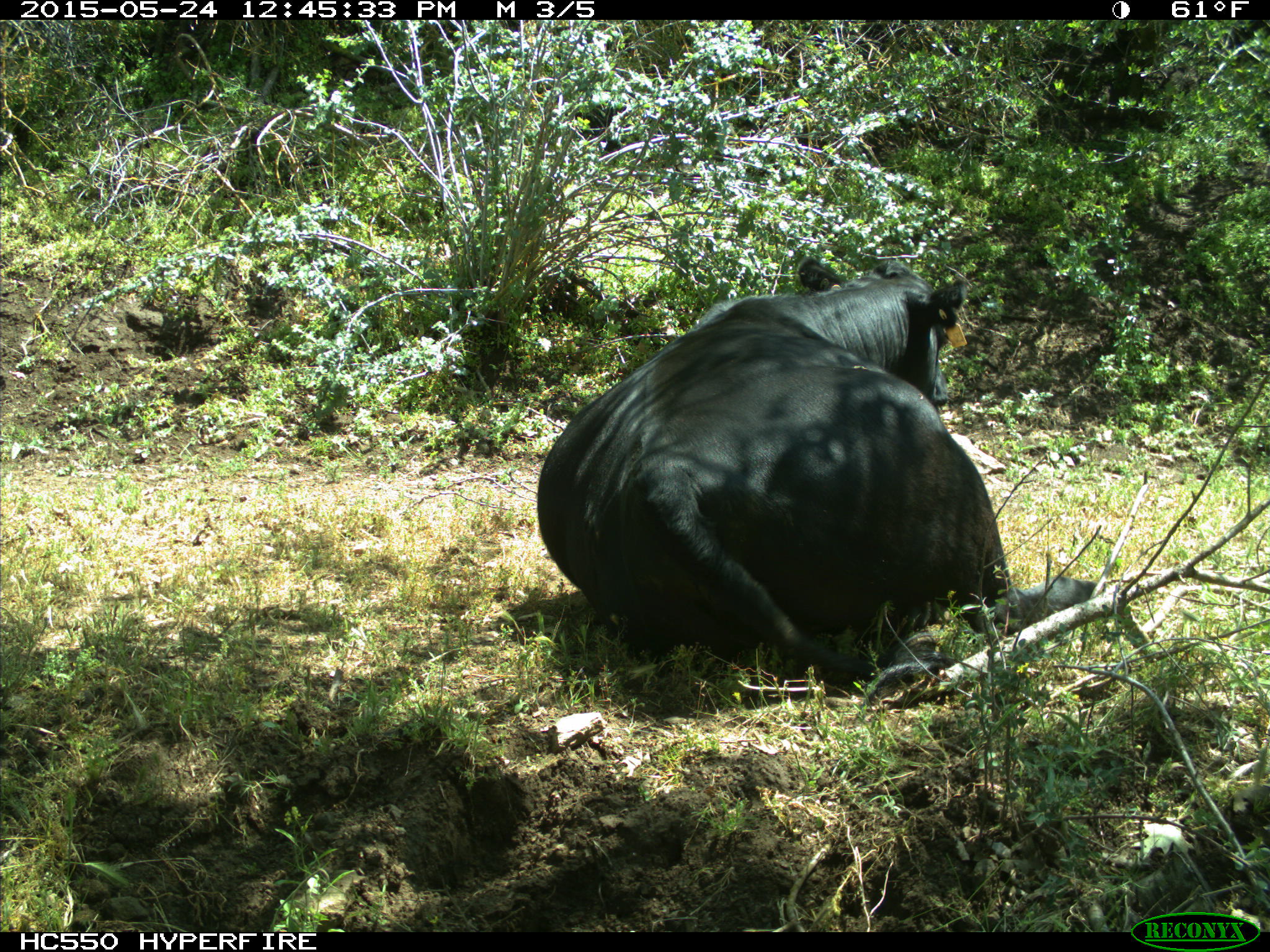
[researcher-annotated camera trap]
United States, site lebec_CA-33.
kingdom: Animalia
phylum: Chordata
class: Mammalia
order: Artiodactyla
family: Bovidae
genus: Bos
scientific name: Bos taurus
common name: domestic cow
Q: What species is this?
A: Bos taurus (domestic cow).